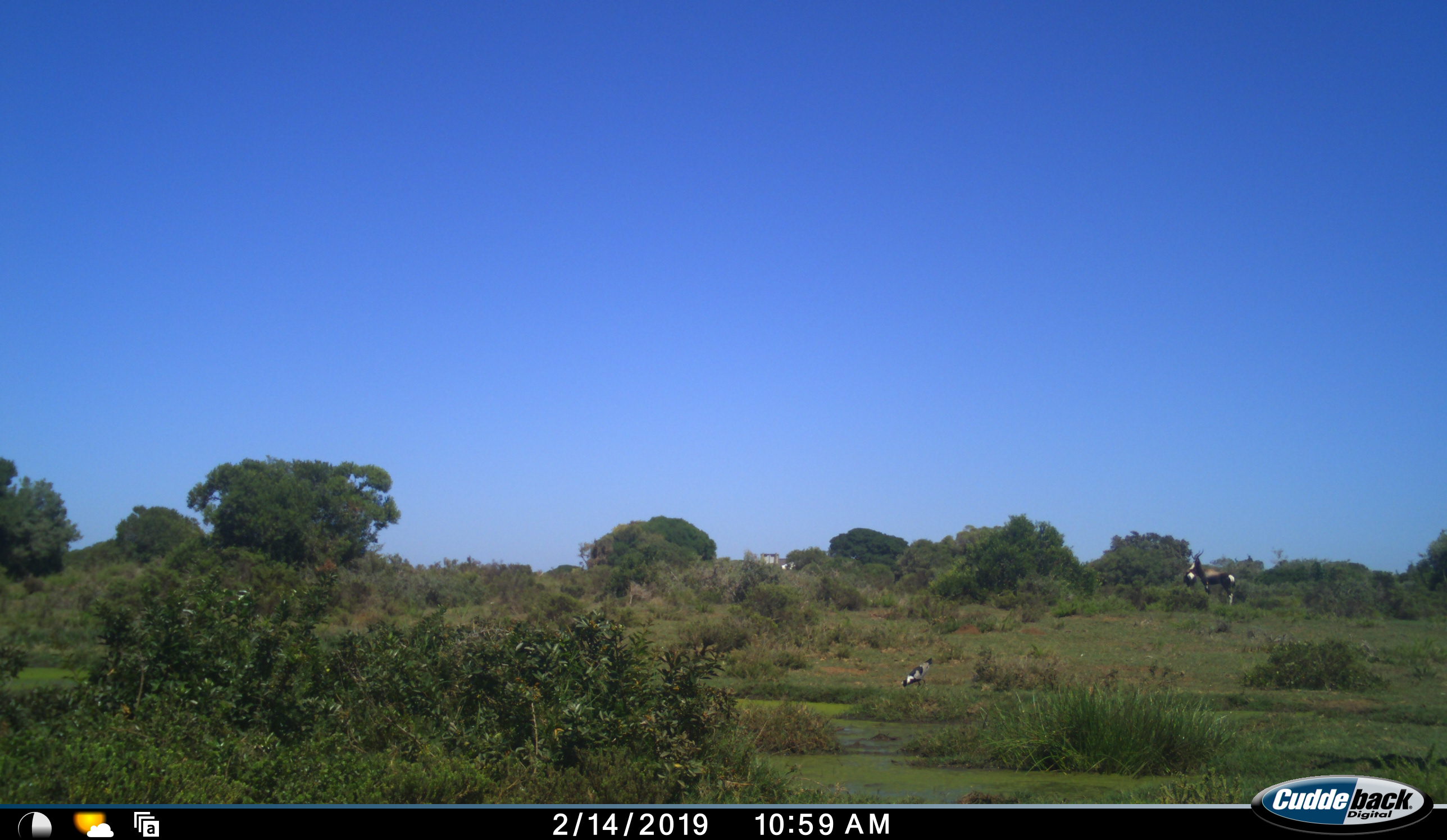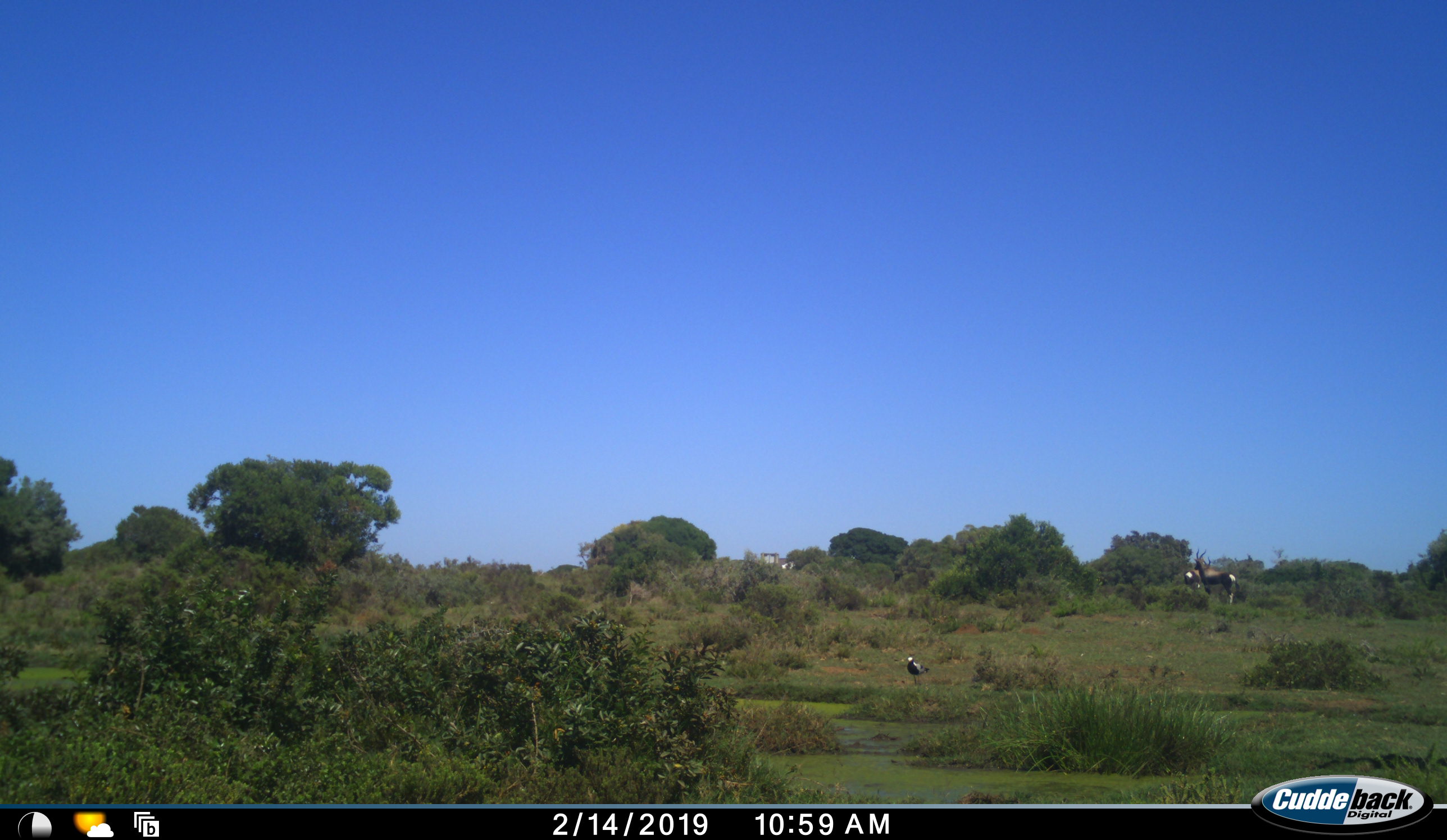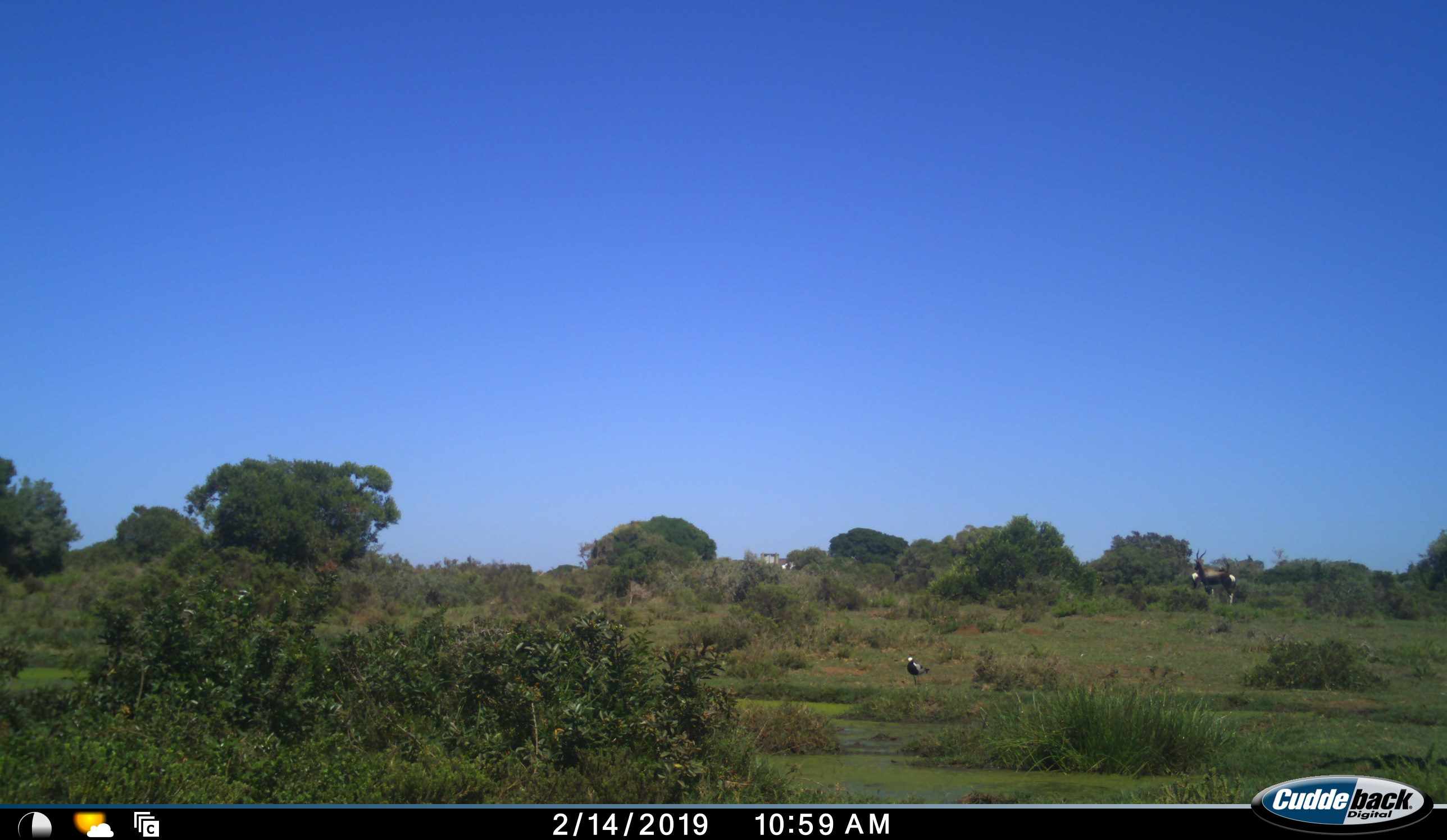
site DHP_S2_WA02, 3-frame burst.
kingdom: Animalia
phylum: Chordata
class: Mammalia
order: Artiodactyla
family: Bovidae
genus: Damaliscus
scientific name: Damaliscus pygargus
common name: bontebok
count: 2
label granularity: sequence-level